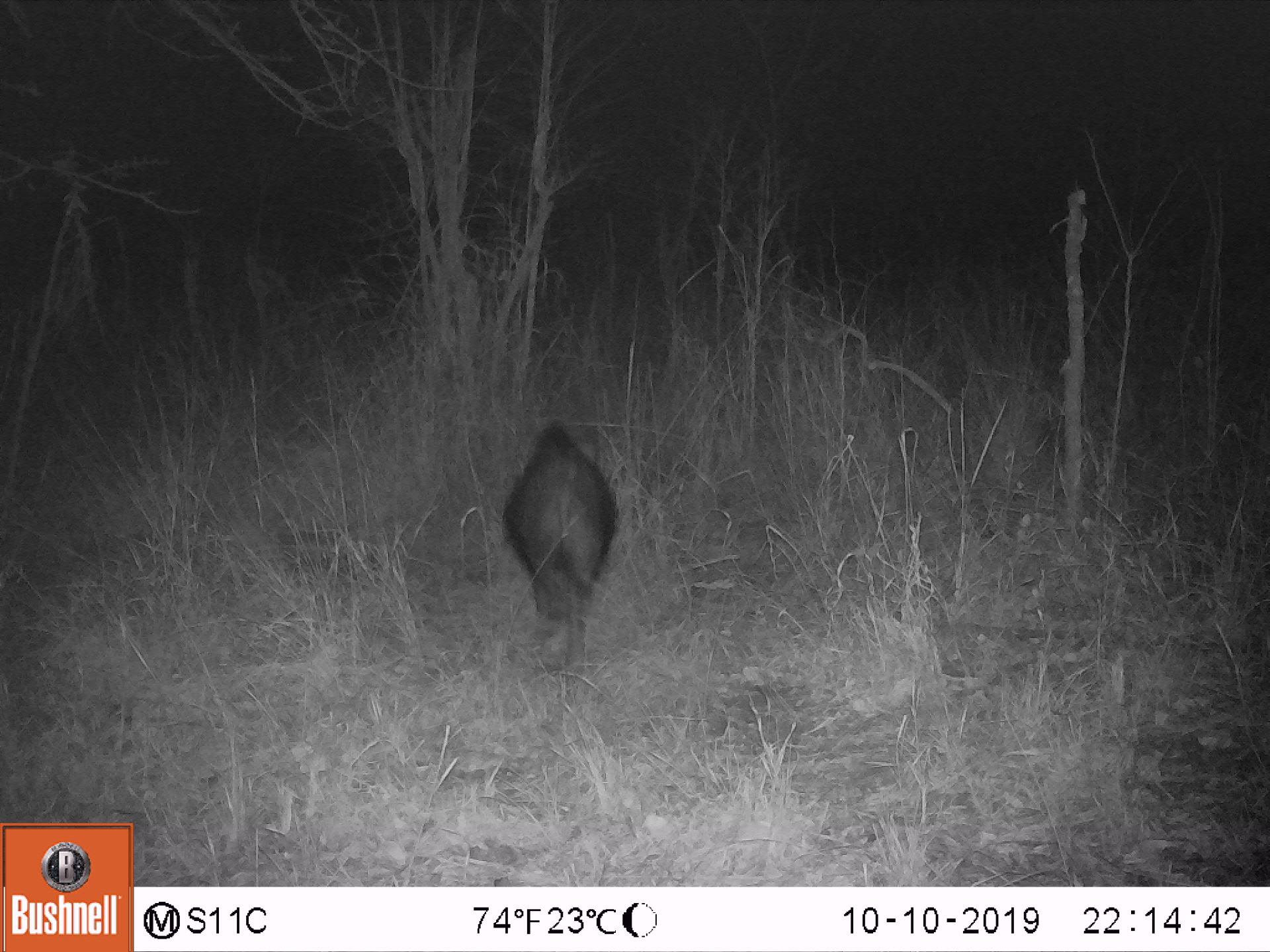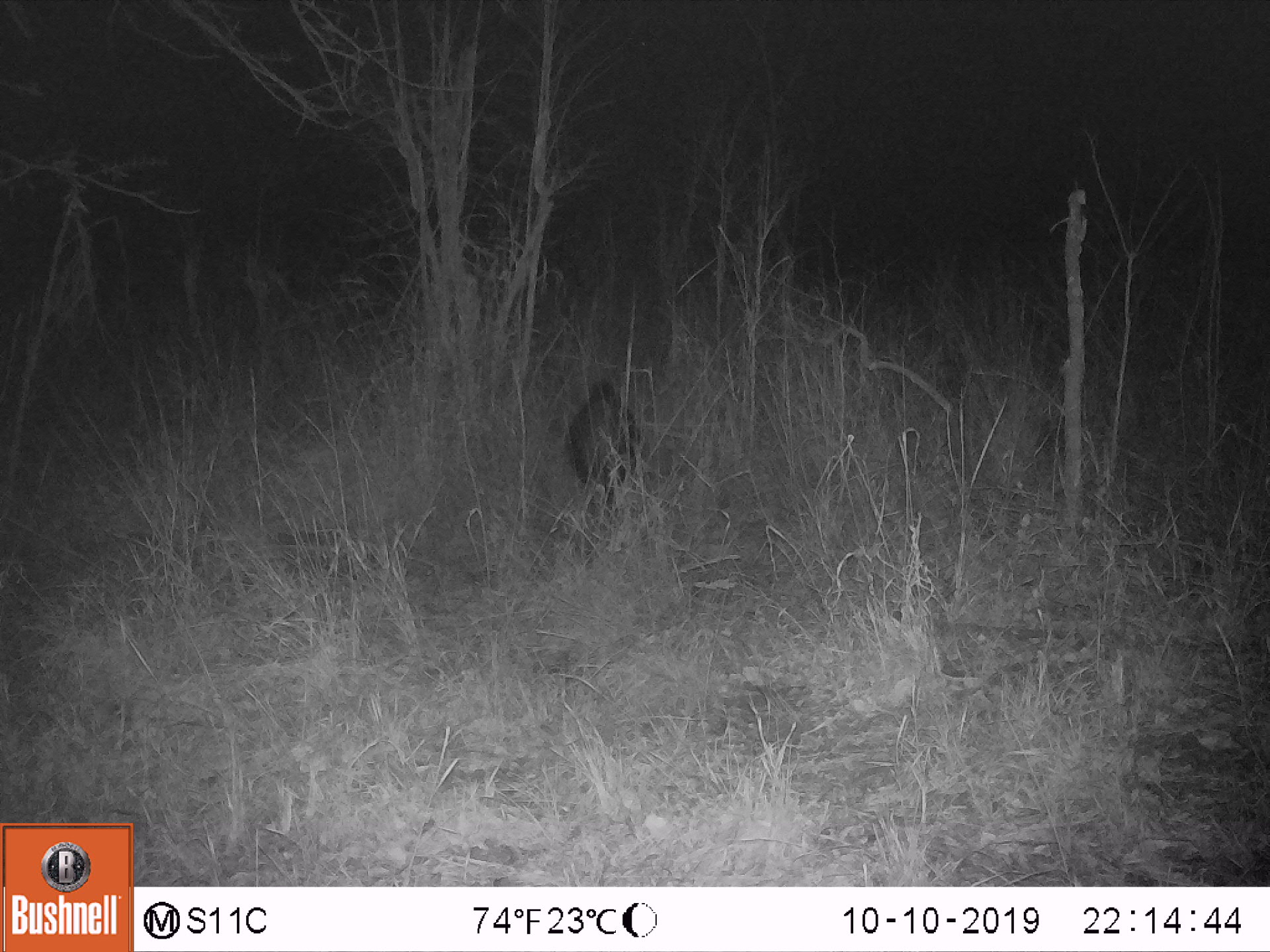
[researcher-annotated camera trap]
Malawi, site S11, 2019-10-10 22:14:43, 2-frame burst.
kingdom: Animalia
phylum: Chordata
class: Mammalia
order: Artiodactyla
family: Suidae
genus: Potamochoerus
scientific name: Potamochoerus larvatus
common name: bushpig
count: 1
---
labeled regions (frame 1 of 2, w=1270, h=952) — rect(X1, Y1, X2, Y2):
bushpig: rect(499, 416, 627, 686)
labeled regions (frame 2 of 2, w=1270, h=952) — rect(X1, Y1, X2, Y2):
bushpig: rect(557, 373, 662, 526)